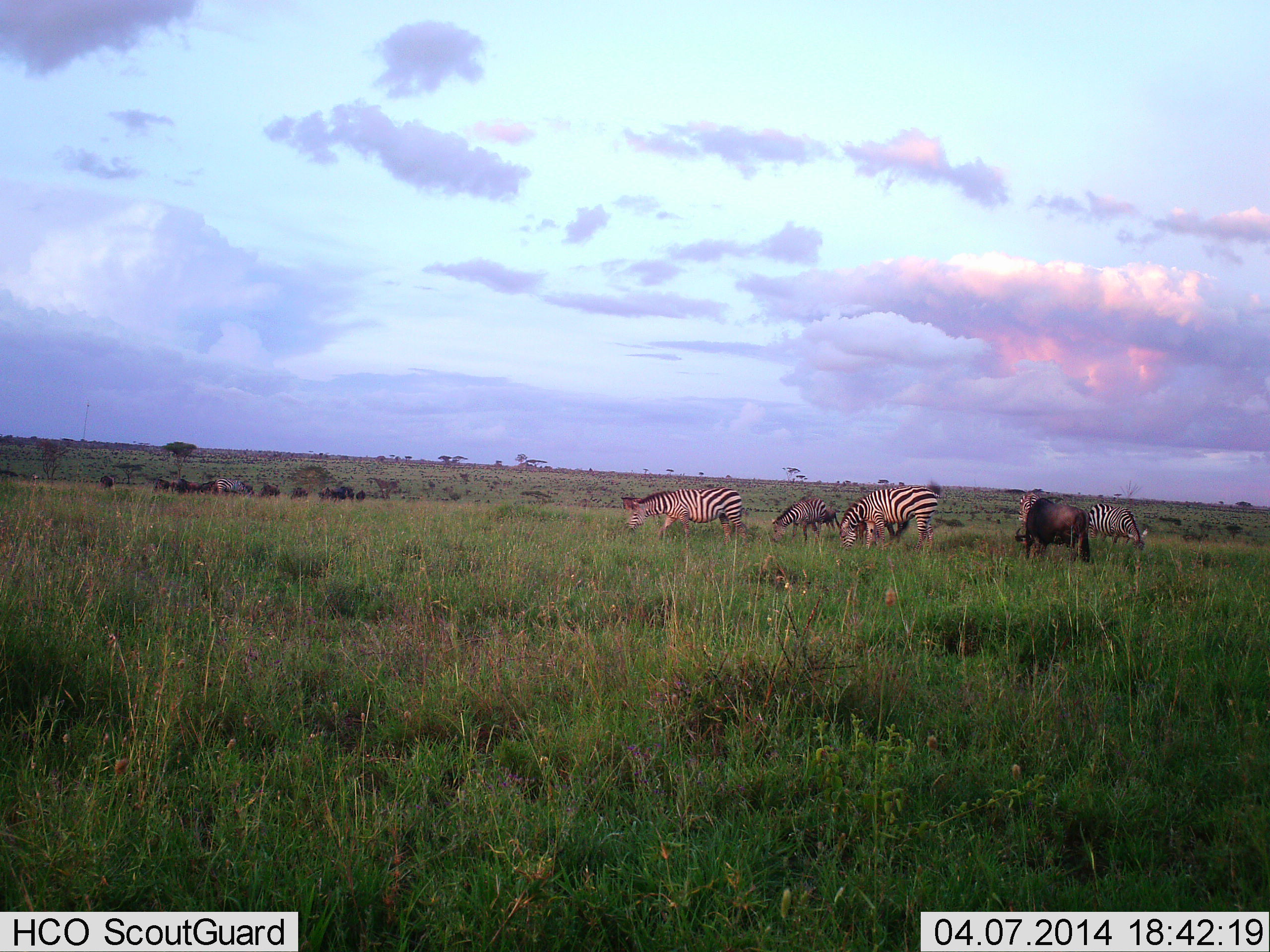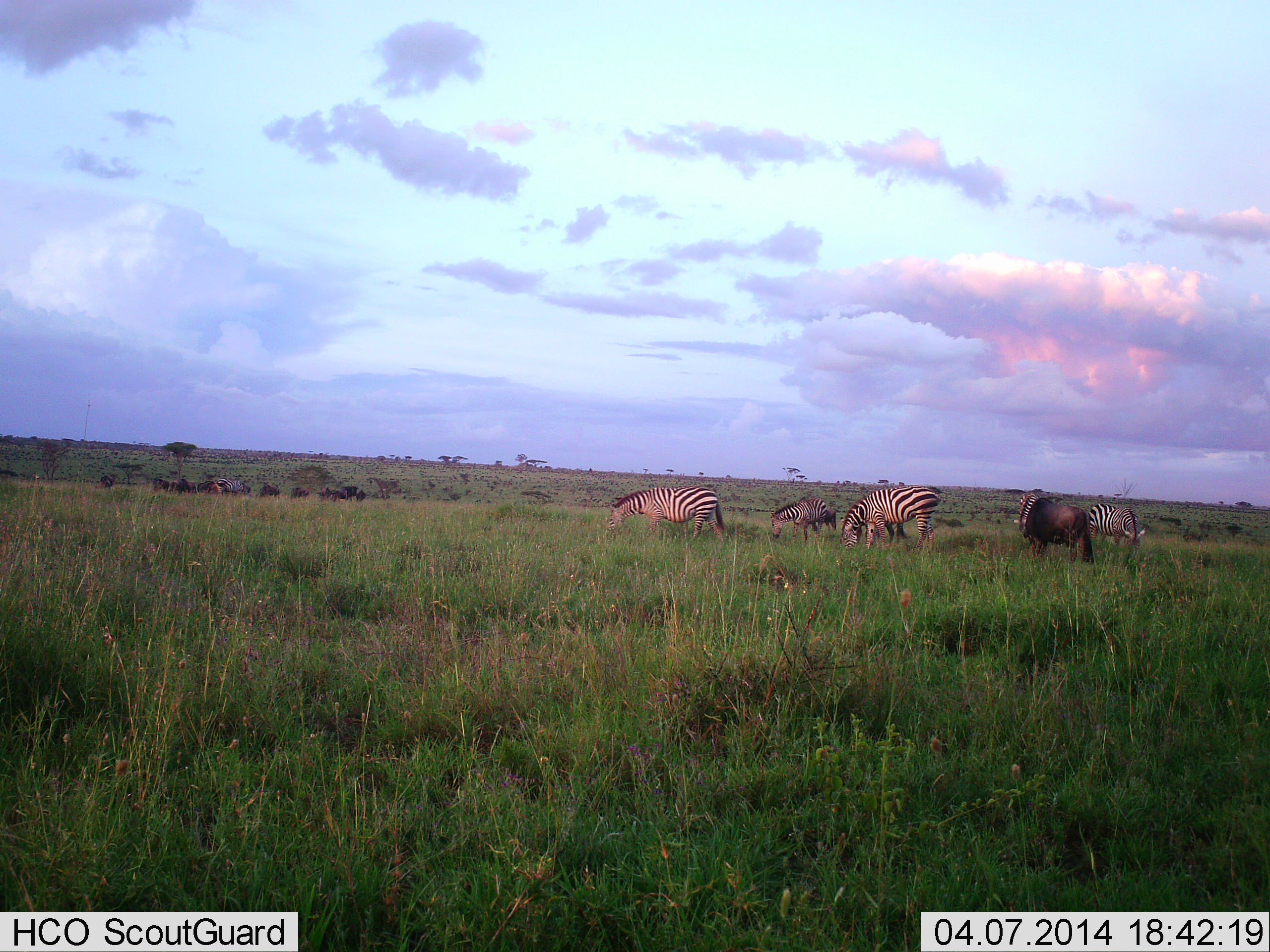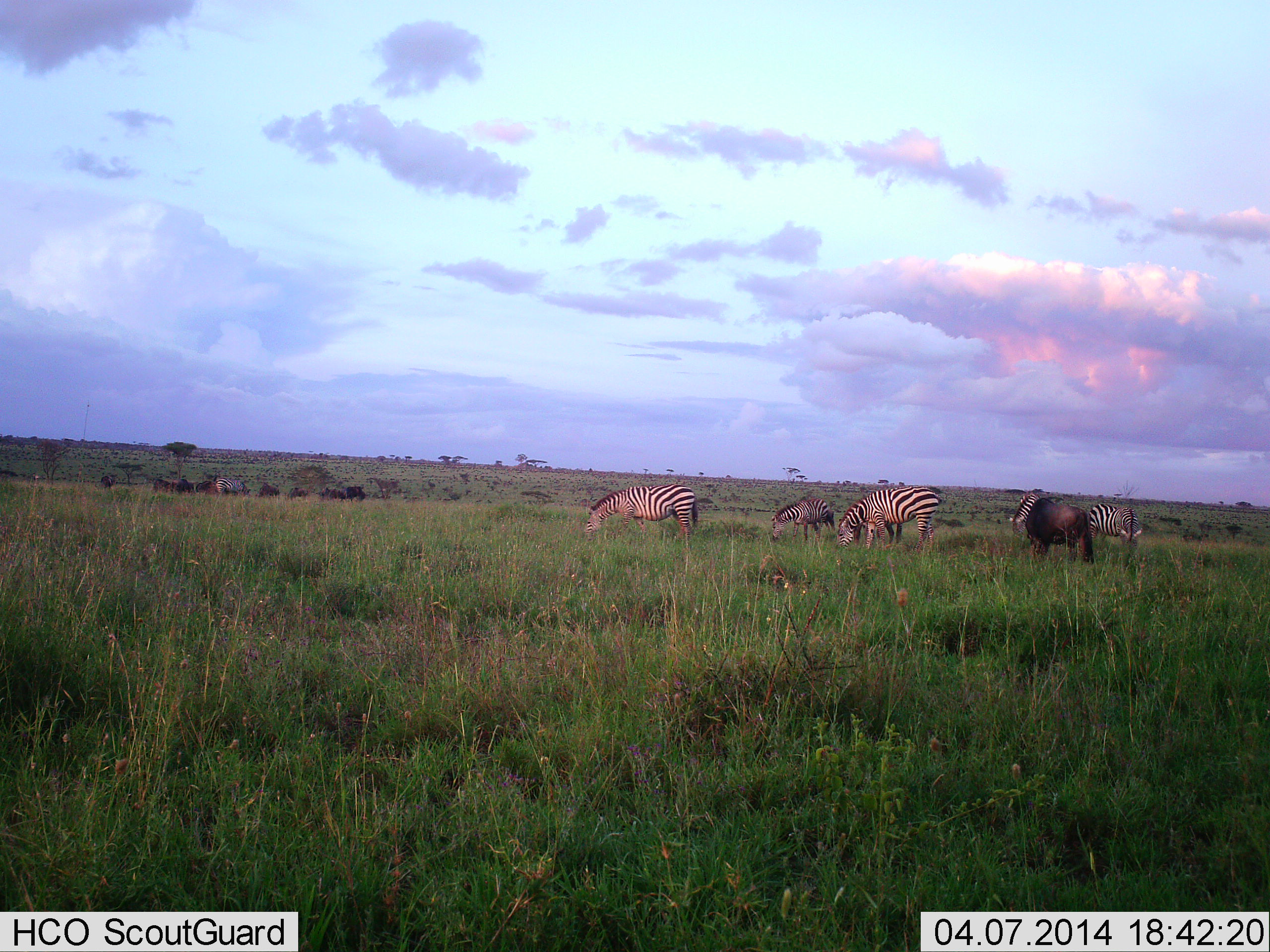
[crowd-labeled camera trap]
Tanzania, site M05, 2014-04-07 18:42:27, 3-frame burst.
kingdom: Animalia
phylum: Chordata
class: Mammalia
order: Artiodactyla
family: Bovidae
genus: Connochaetes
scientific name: Connochaetes taurinus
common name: blue wildebeest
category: wildebeest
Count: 11-50.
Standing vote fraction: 50%.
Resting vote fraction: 0%.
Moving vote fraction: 10%.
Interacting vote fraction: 0%.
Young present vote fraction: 0%.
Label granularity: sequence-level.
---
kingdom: Animalia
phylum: Chordata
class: Mammalia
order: Perissodactyla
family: Equidae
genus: Equus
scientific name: Equus quagga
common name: plains zebra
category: zebra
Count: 5.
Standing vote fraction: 25%.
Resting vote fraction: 0%.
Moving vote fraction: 0%.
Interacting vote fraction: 0%.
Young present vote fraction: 0%.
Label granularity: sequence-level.